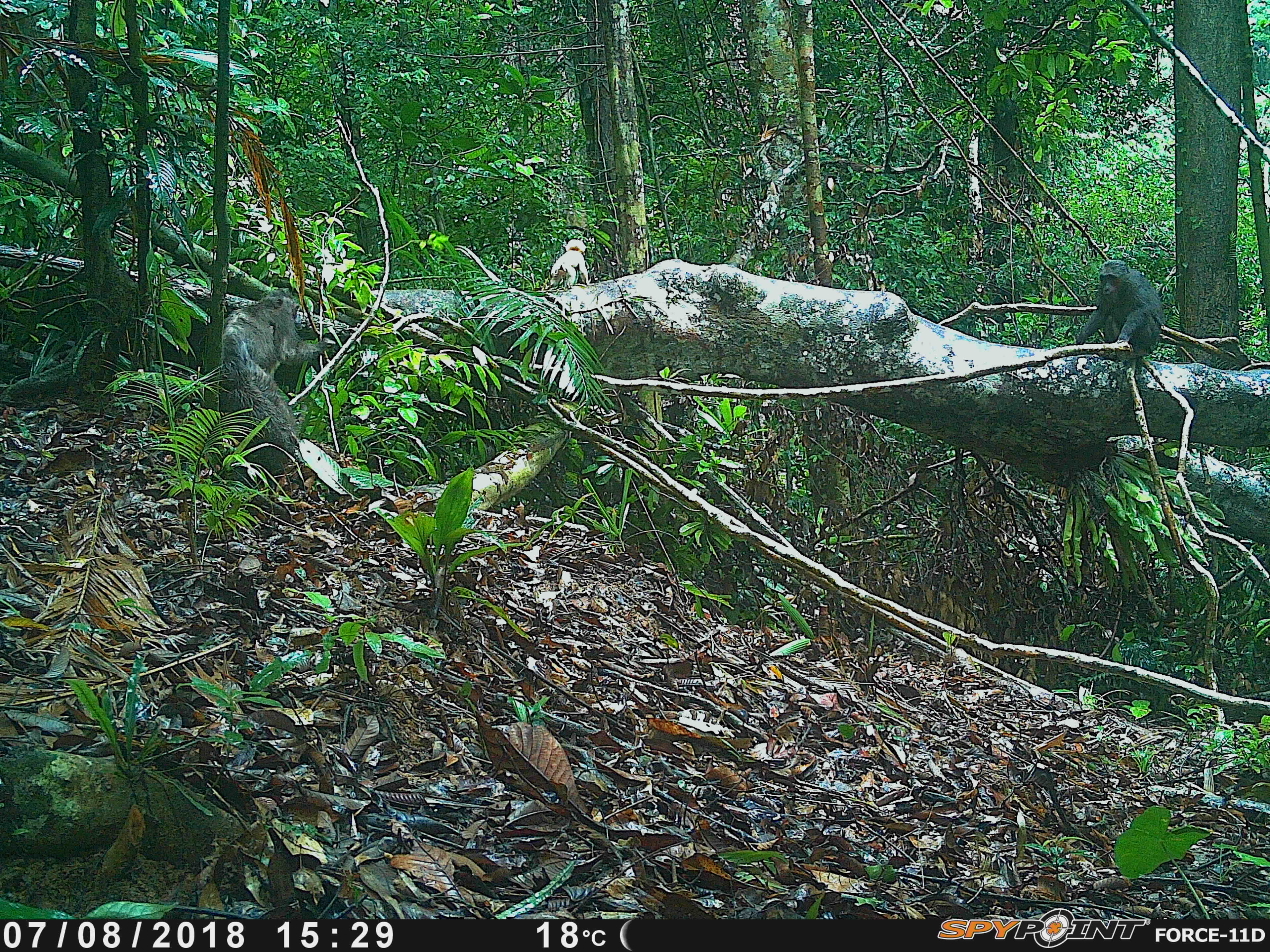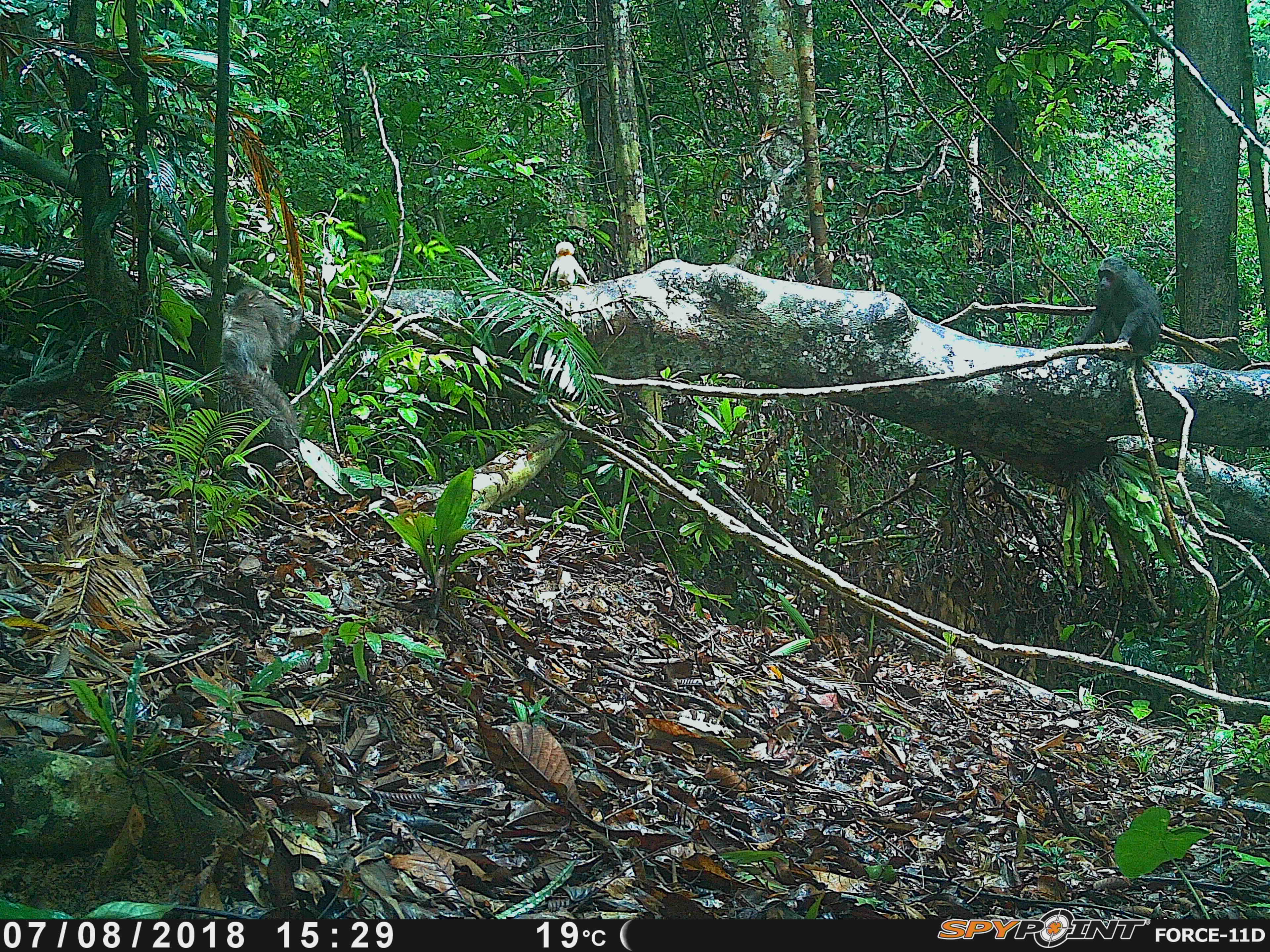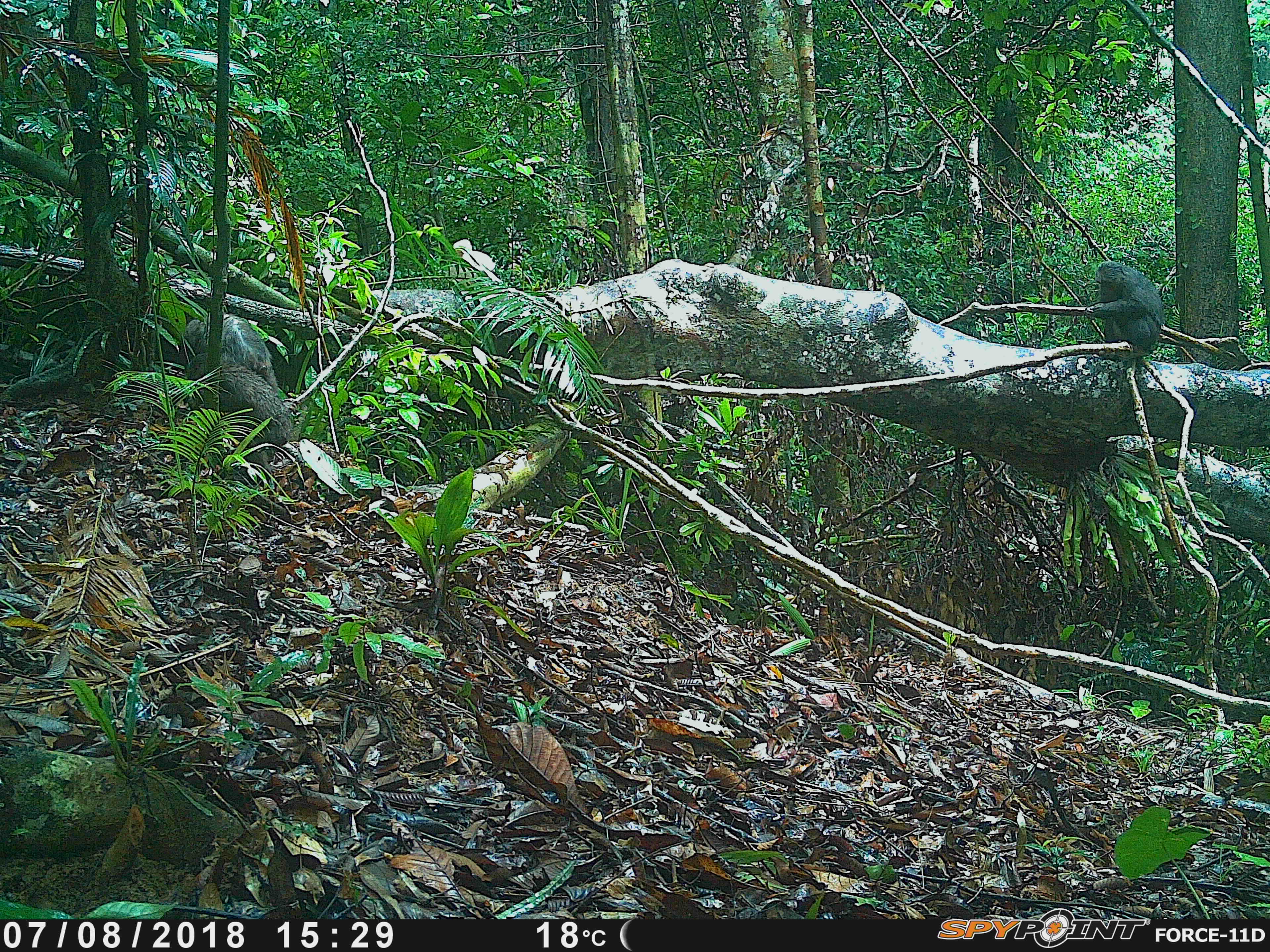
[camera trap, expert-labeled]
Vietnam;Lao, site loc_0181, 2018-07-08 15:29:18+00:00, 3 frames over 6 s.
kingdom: Animalia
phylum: Chordata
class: Mammalia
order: Primates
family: Cercopithecidae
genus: Macaca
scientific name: Macaca arctoides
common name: stump-tailed macaque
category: stump tailed macaque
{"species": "stump tailed macaque (stump-tailed macaque) (Macaca arctoides)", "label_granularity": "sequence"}